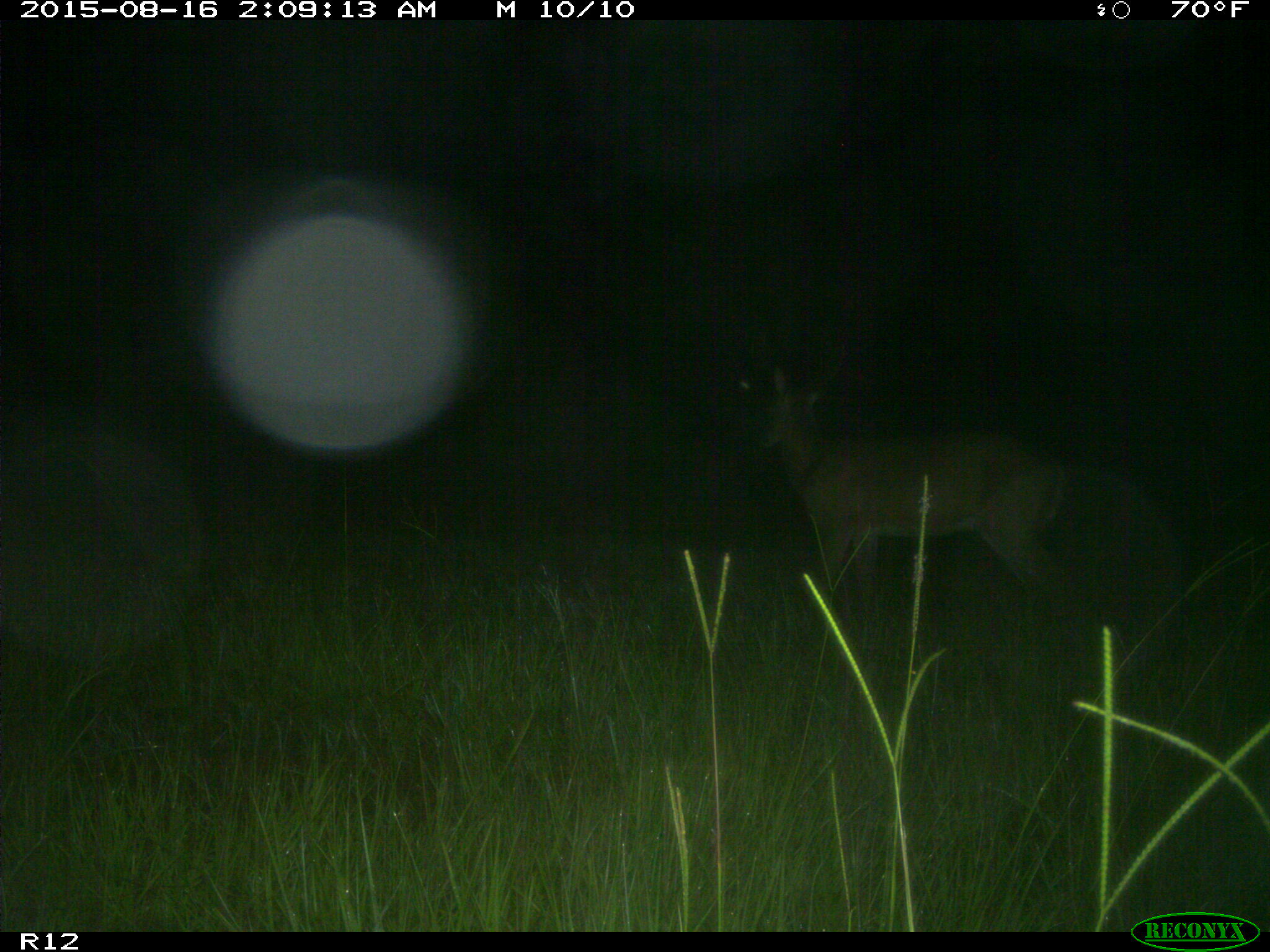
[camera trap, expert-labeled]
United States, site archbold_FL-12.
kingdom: Animalia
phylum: Chordata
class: Mammalia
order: Artiodactyla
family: Cervidae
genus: Odocoileus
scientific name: Odocoileus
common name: deer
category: unidentified deer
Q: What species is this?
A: Unidentified deer (deer) (Odocoileus).